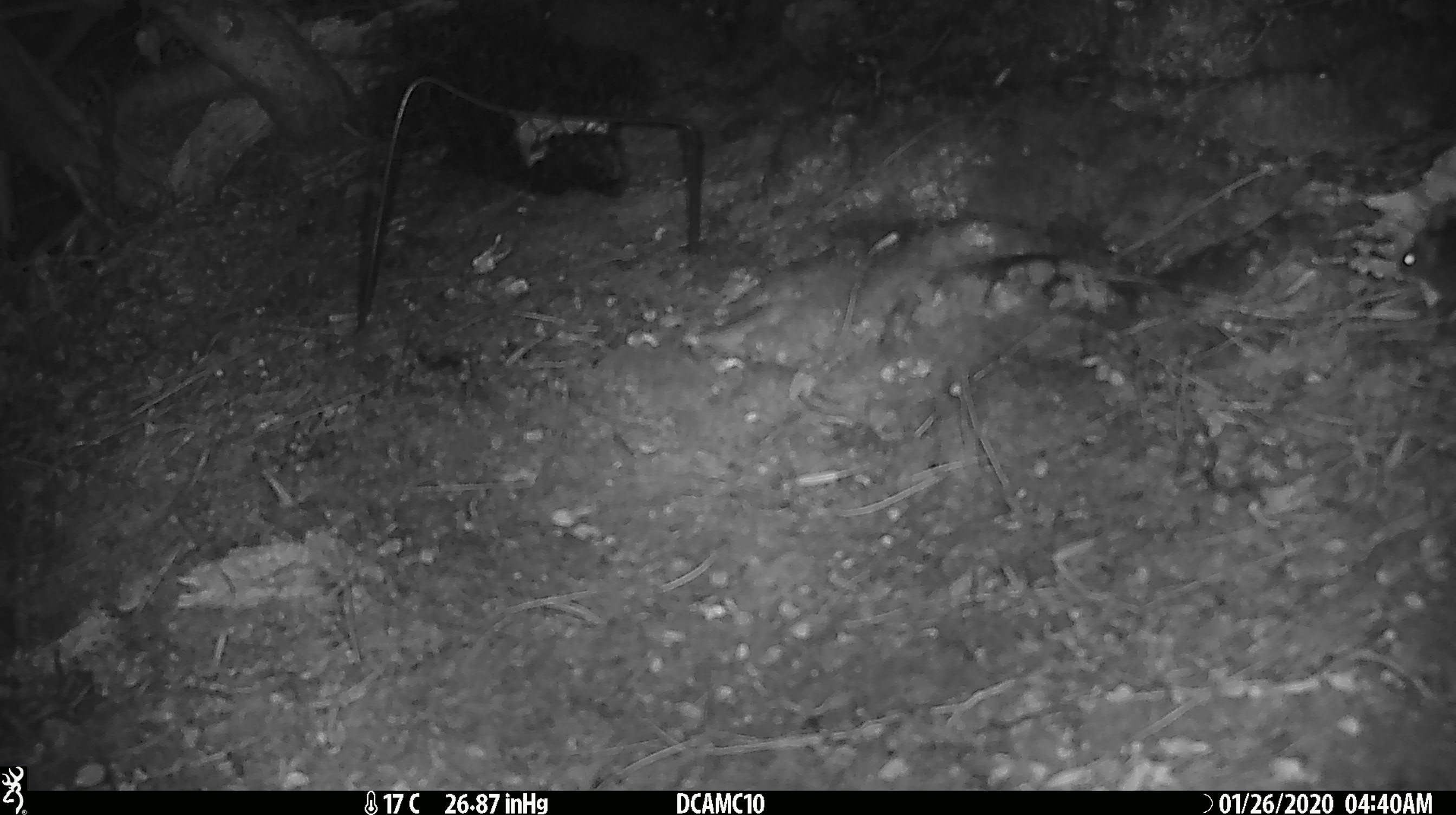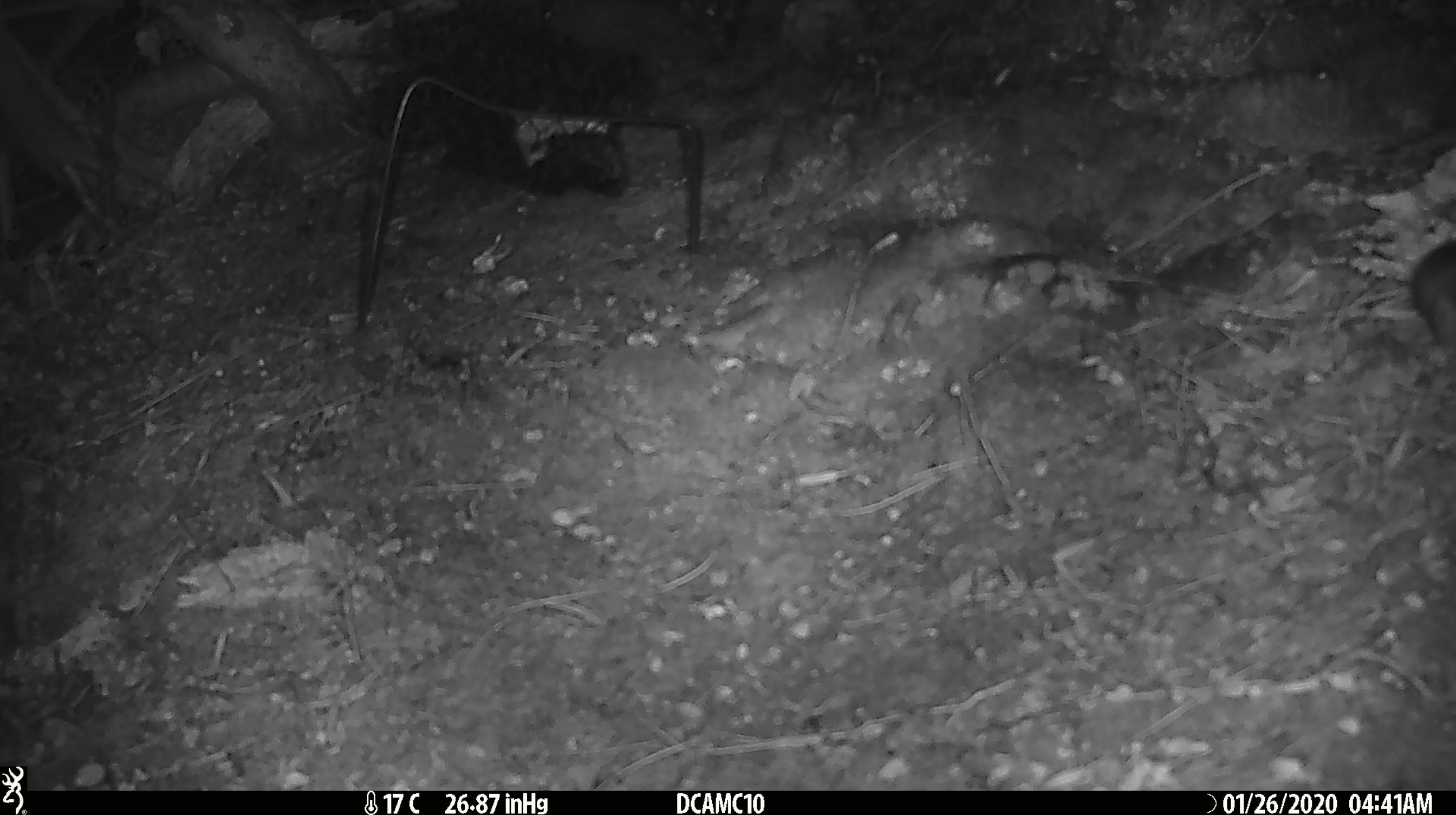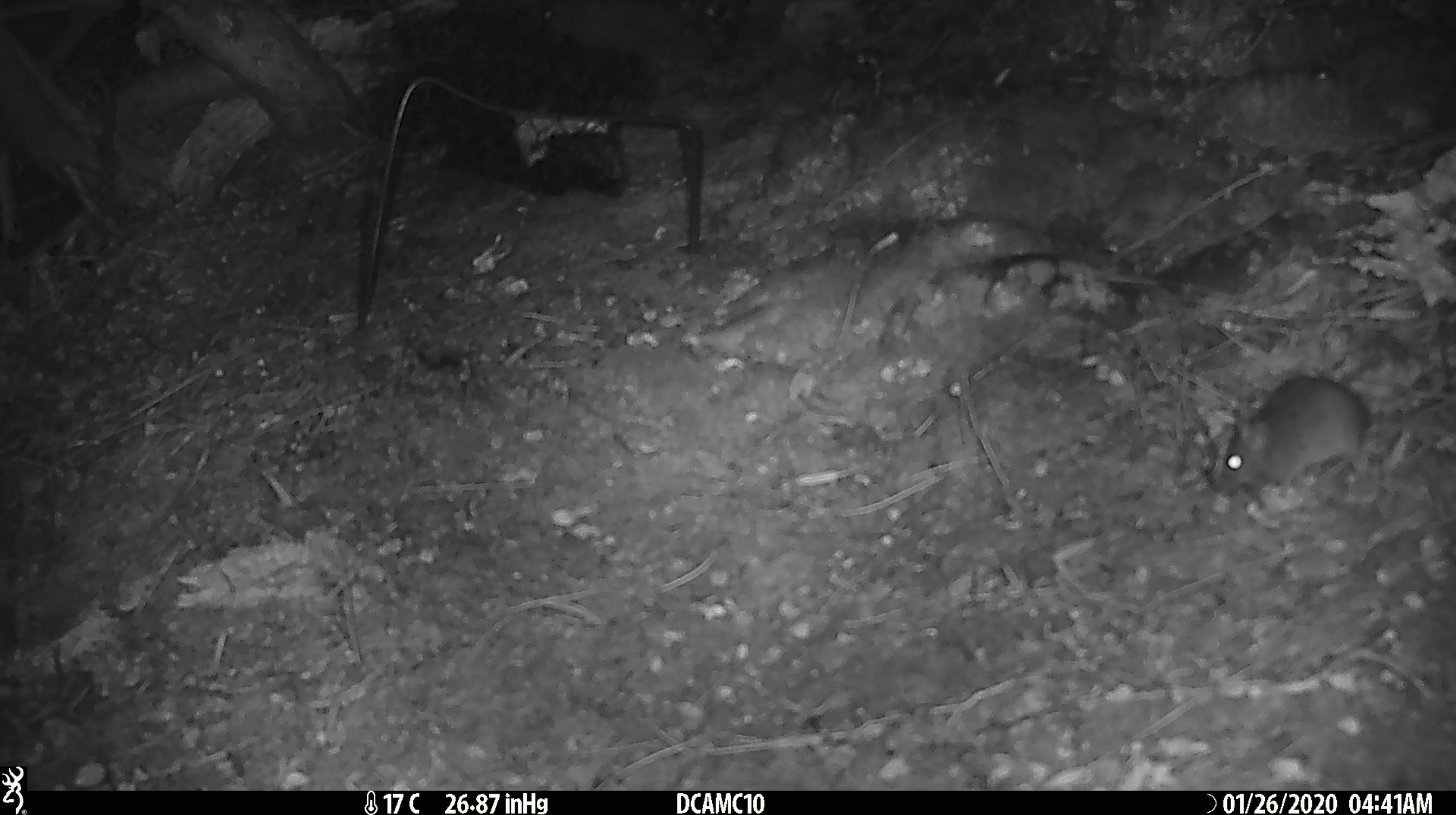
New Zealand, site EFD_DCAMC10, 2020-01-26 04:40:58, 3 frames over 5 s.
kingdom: Animalia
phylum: Chordata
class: Mammalia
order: Rodentia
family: Muridae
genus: Mus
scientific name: Mus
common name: mouse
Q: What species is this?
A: Mouse (Mus).